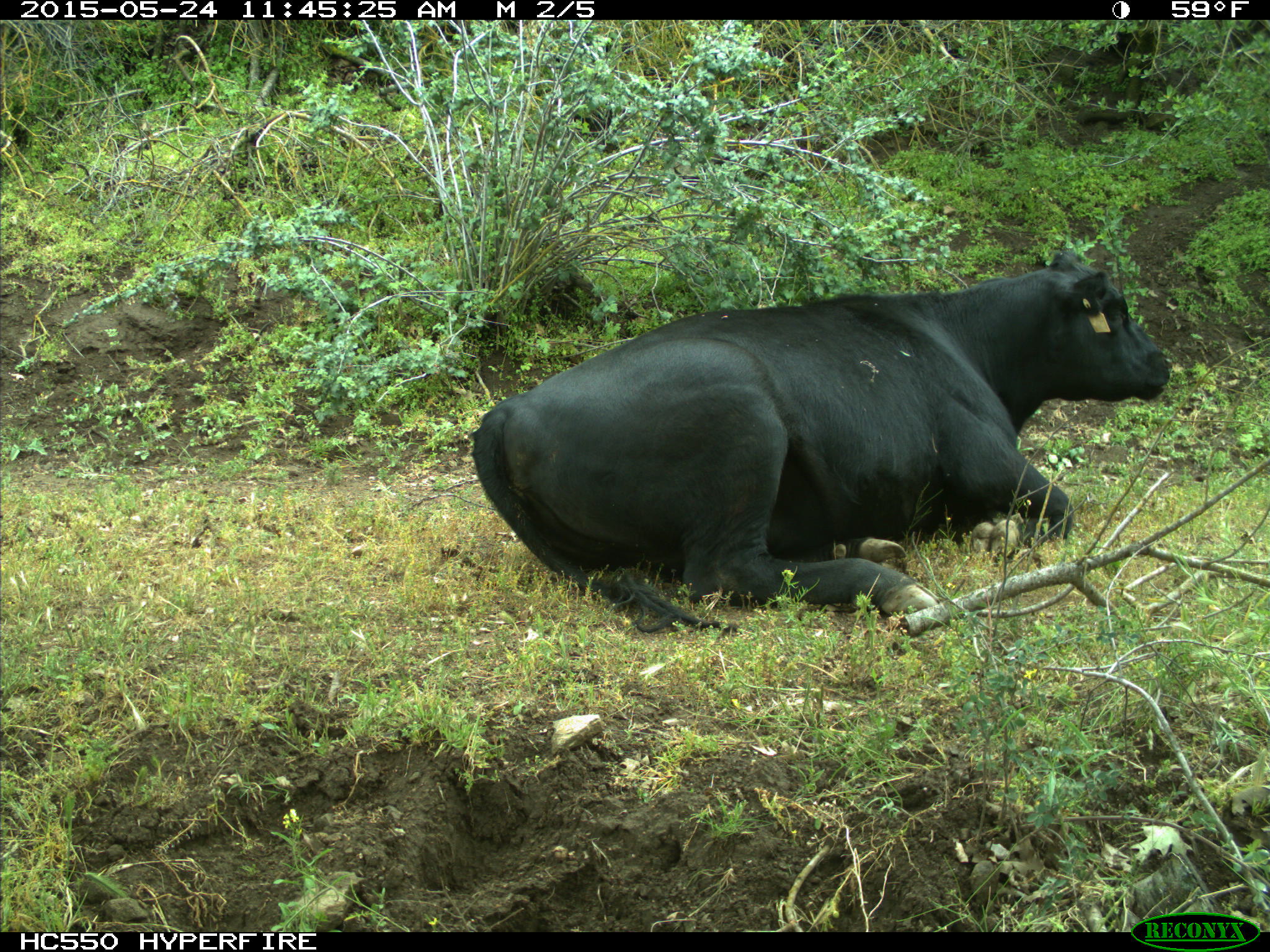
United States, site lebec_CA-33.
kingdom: Animalia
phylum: Chordata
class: Mammalia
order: Artiodactyla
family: Bovidae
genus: Bos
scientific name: Bos taurus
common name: domestic cow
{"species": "Bos taurus (domestic cow)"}